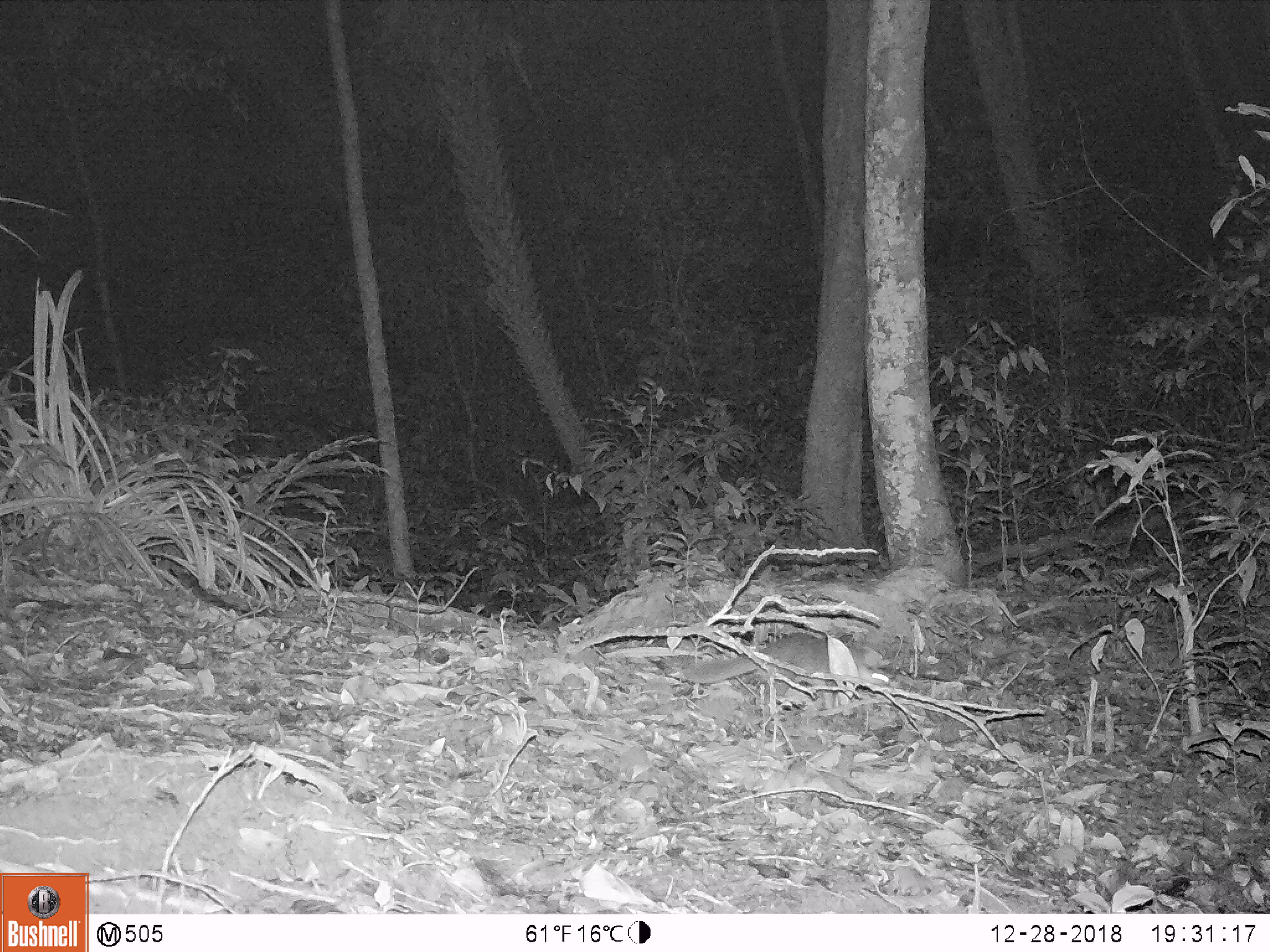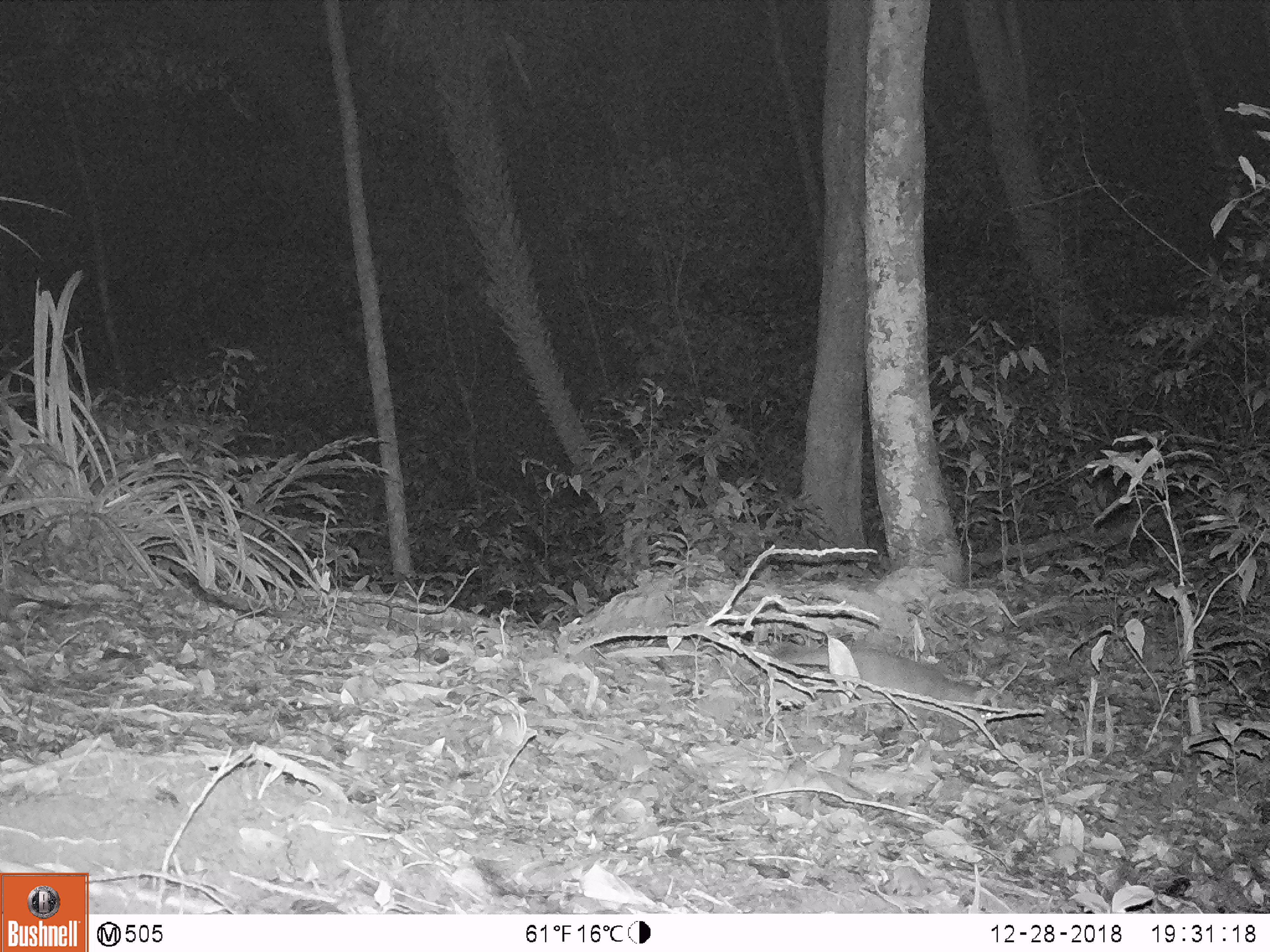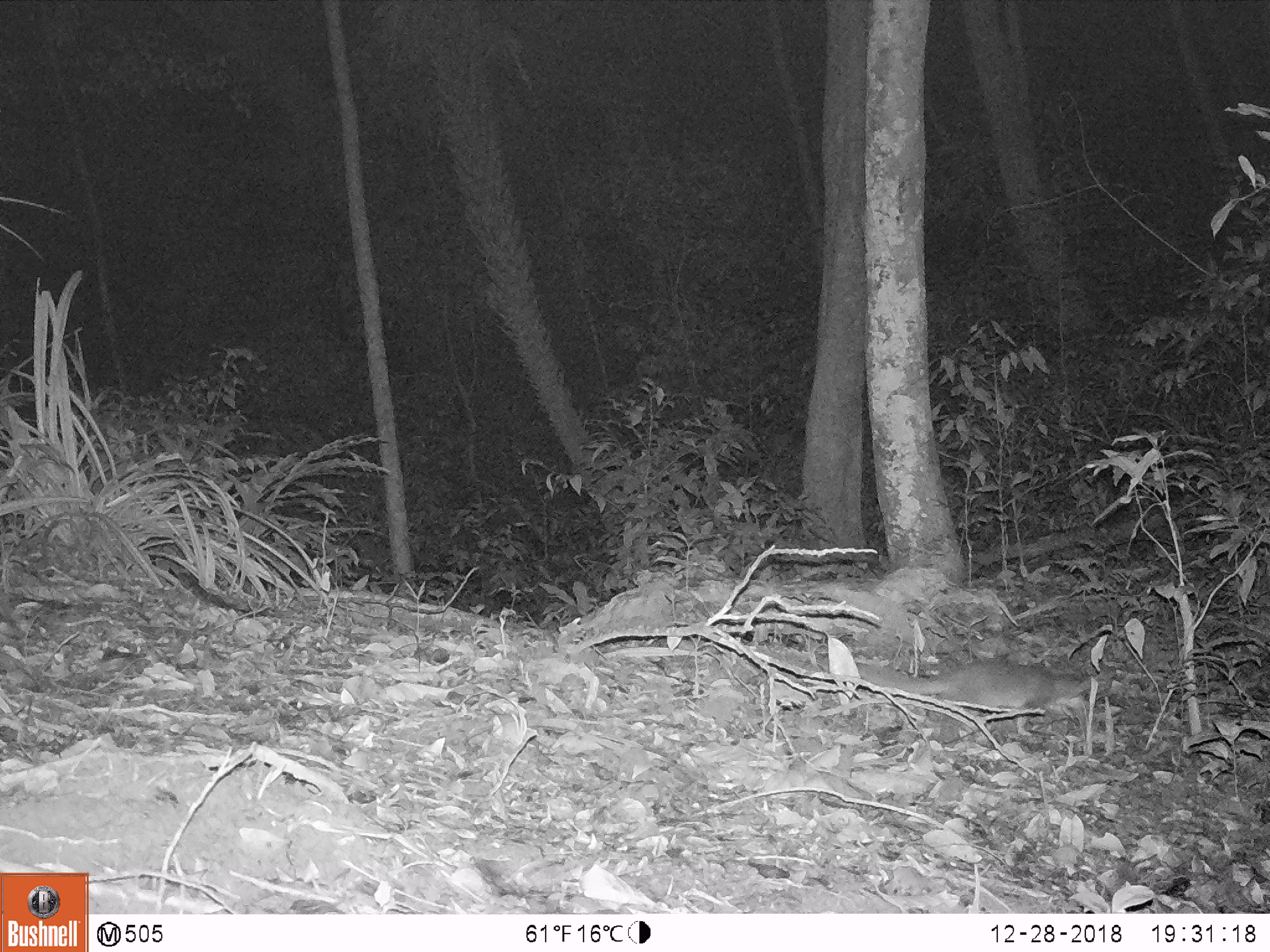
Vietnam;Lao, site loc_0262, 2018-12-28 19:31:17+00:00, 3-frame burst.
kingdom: Animalia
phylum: Chordata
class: Mammalia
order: Carnivora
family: Mustelidae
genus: Melogale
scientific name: Melogale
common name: ferret badger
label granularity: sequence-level